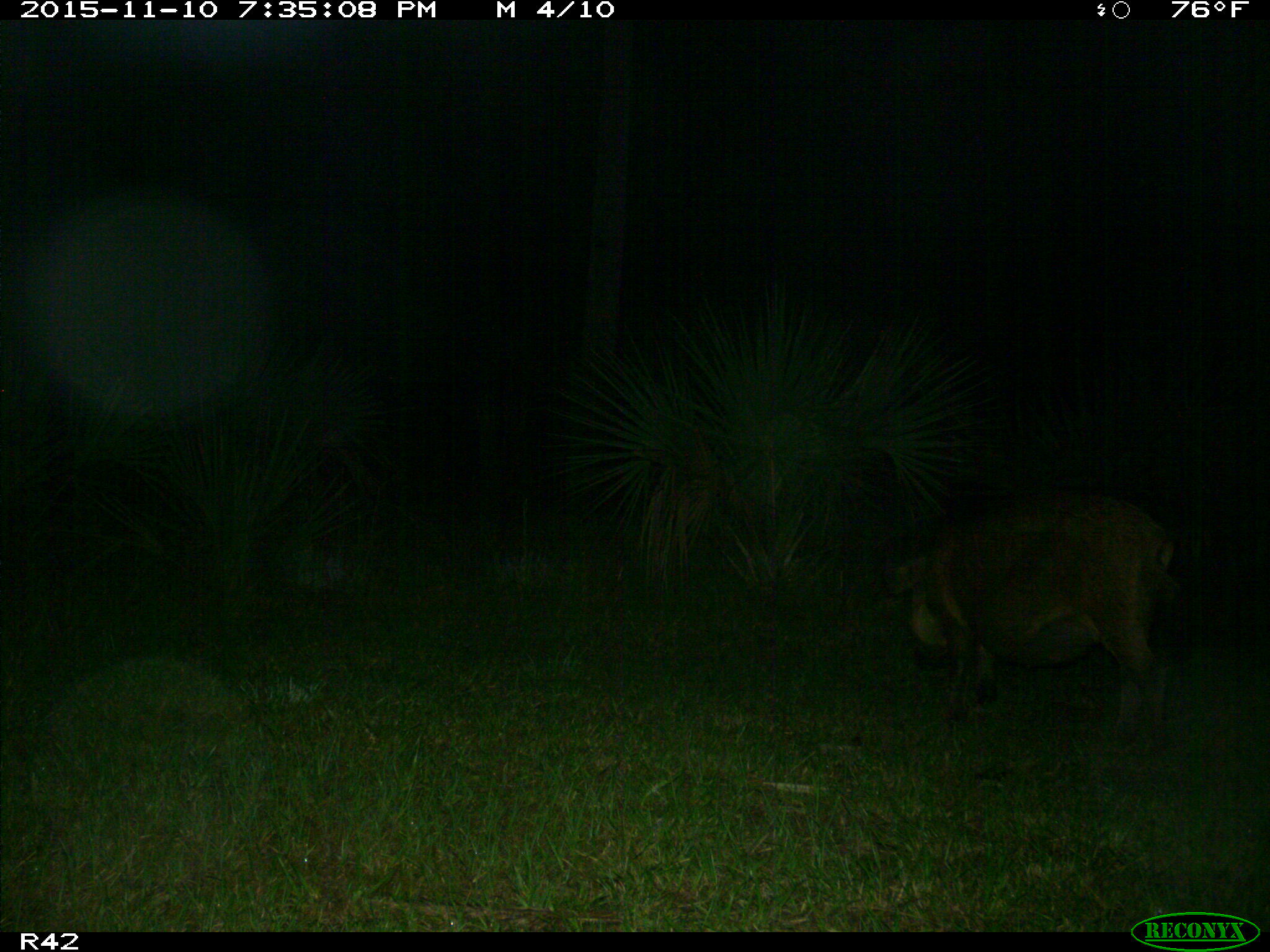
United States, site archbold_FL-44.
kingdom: Animalia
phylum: Chordata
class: Mammalia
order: Artiodactyla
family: Suidae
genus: Sus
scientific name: Sus scrofa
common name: wild boar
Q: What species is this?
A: Sus scrofa (wild boar).